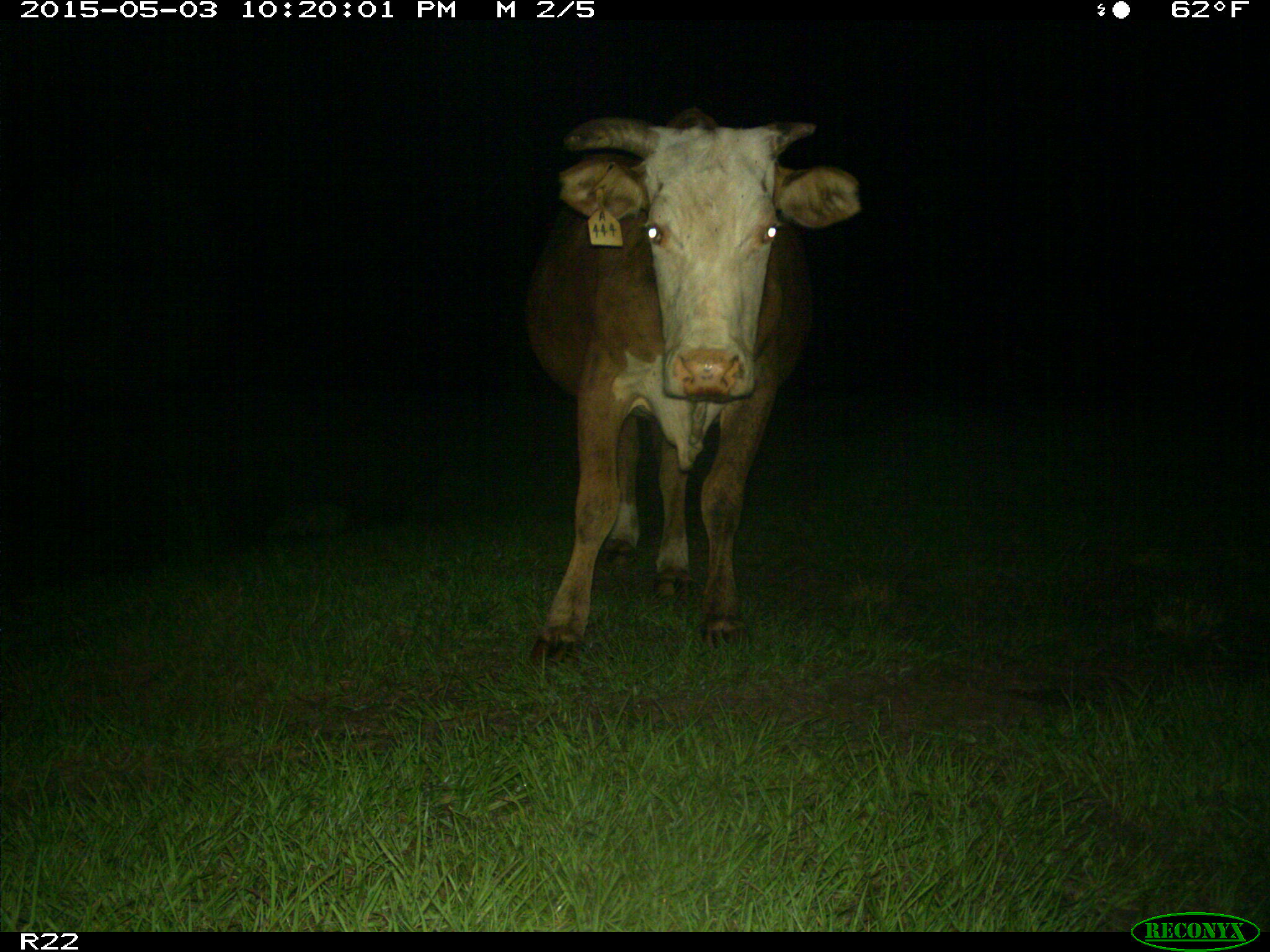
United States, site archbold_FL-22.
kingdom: Animalia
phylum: Chordata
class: Mammalia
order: Artiodactyla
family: Bovidae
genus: Bos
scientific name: Bos taurus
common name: domestic cow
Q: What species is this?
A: Bos taurus (domestic cow).